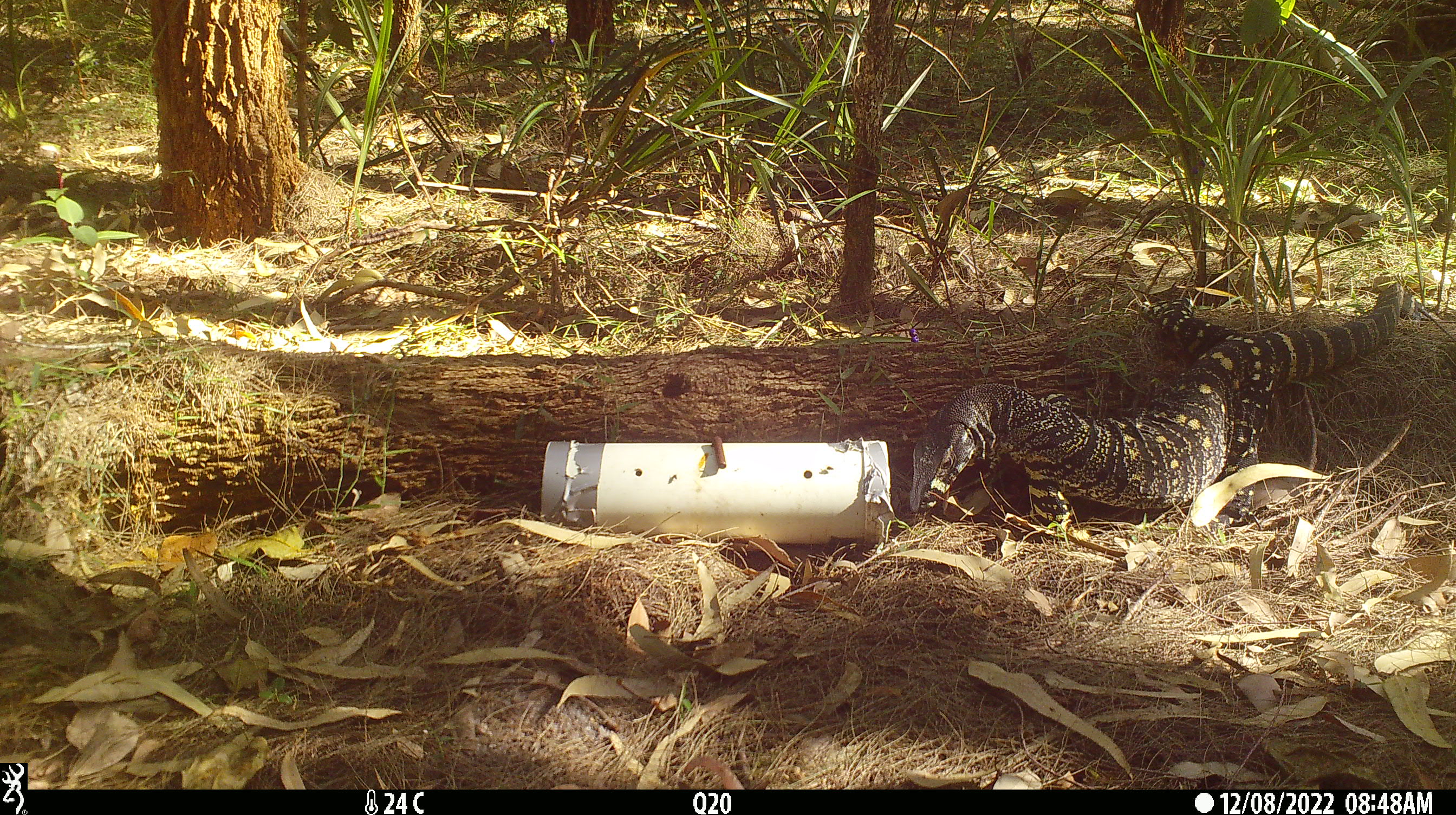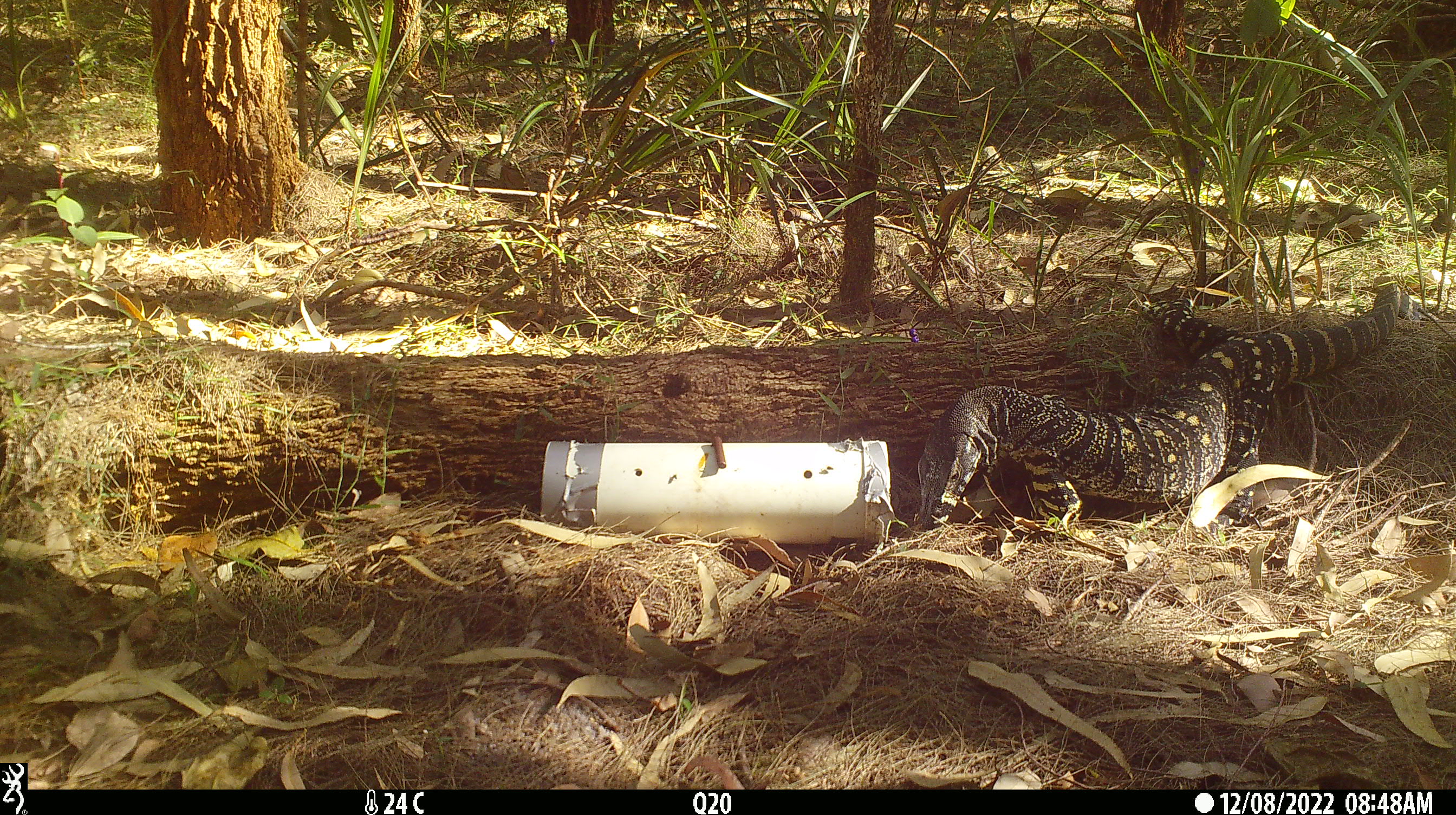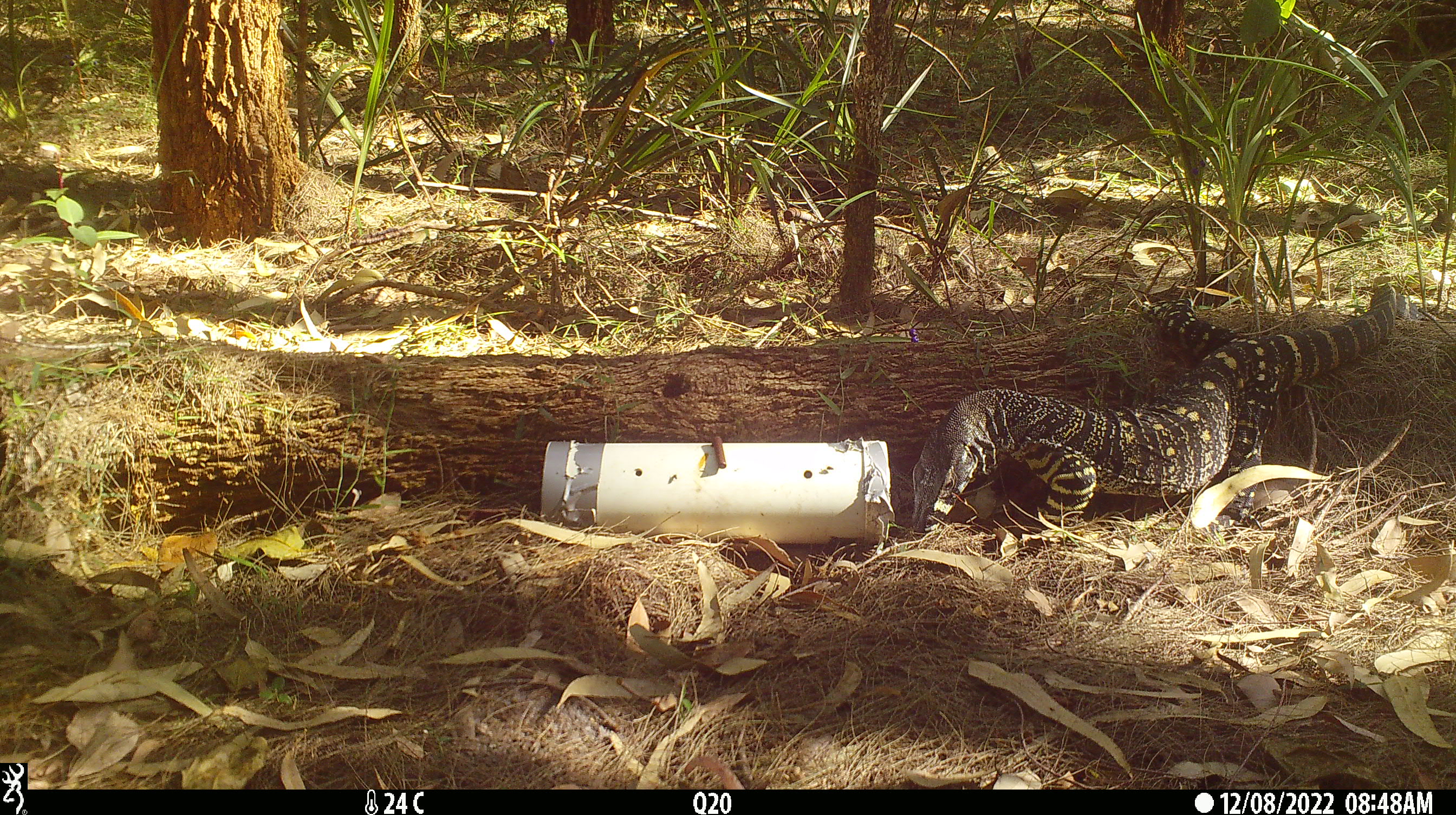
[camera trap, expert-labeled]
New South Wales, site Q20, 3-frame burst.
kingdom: Animalia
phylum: Chordata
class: Reptilia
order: Squamata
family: Varanidae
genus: Varanus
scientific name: Varanus varius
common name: lace monitor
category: goanna